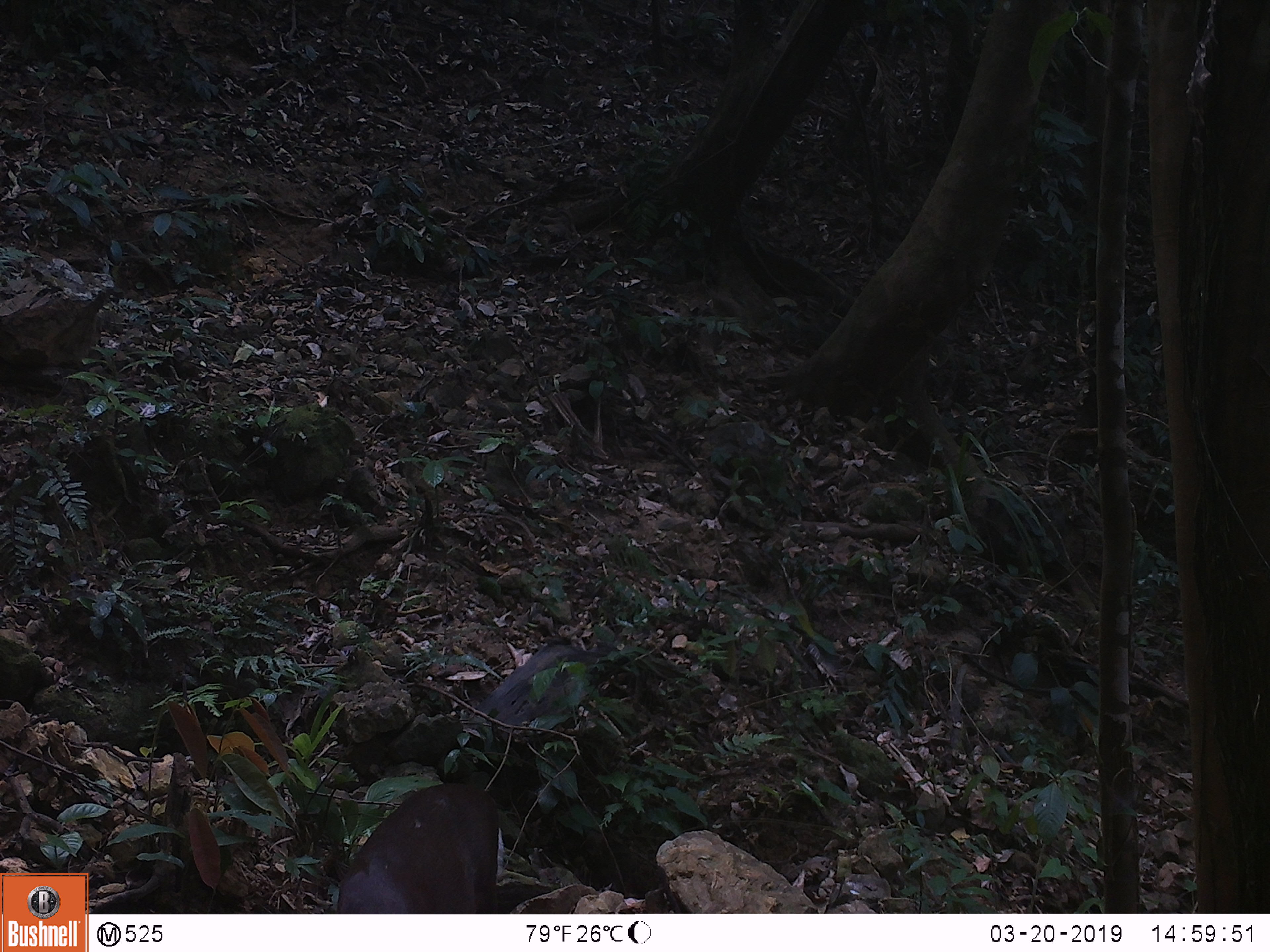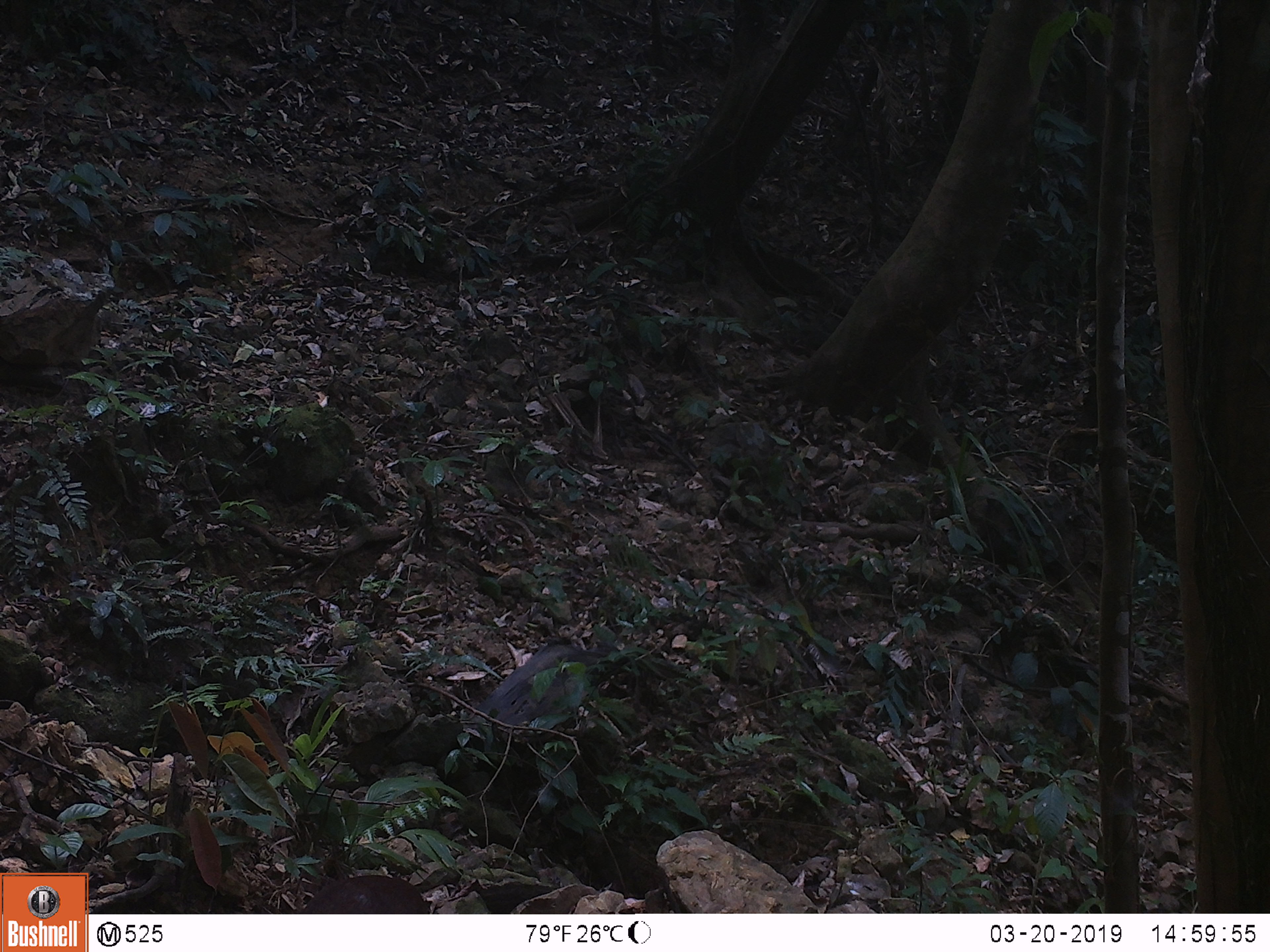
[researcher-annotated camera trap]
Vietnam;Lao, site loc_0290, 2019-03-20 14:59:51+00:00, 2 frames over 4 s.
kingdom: Animalia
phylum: Chordata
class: Mammalia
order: Artiodactyla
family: Cervidae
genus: Muntiacus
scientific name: Muntiacus rooseveltorum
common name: roosevelt's muntjac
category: roosevelts muntjac group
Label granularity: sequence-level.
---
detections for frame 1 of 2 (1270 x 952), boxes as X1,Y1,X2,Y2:
roosevelts muntjac group: 335,782,498,914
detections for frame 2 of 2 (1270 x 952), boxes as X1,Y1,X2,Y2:
roosevelts muntjac group: 298,875,430,914